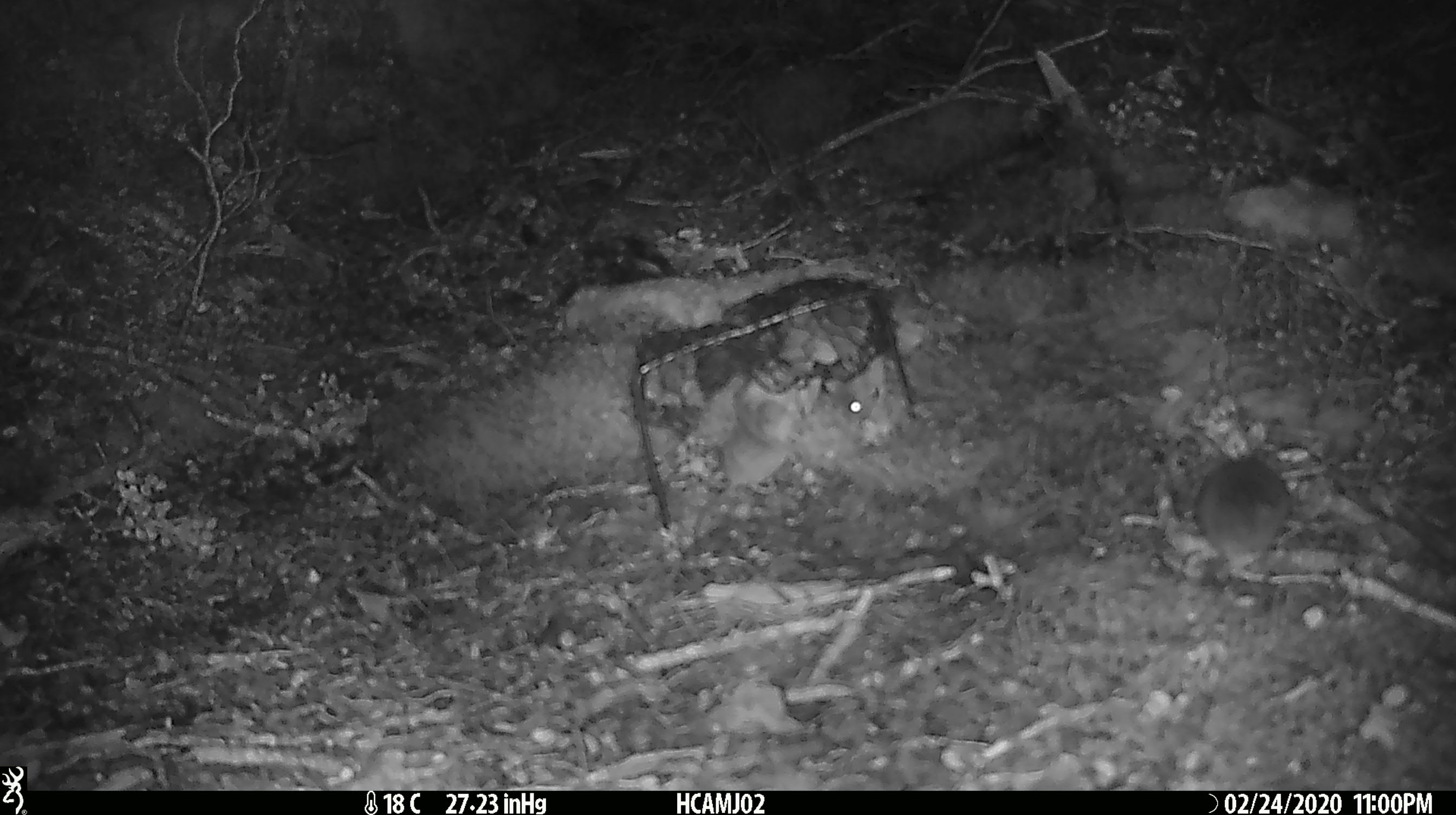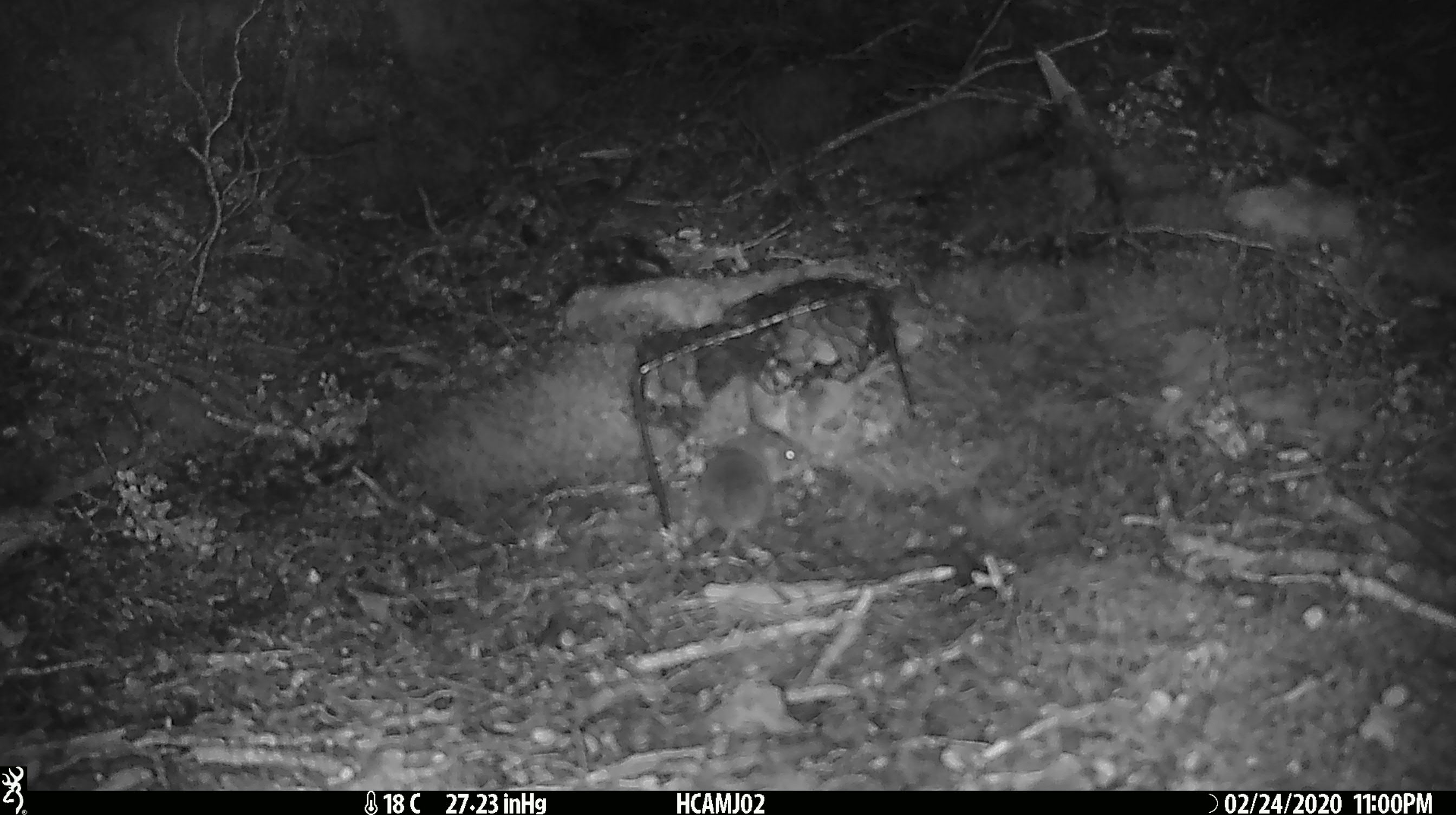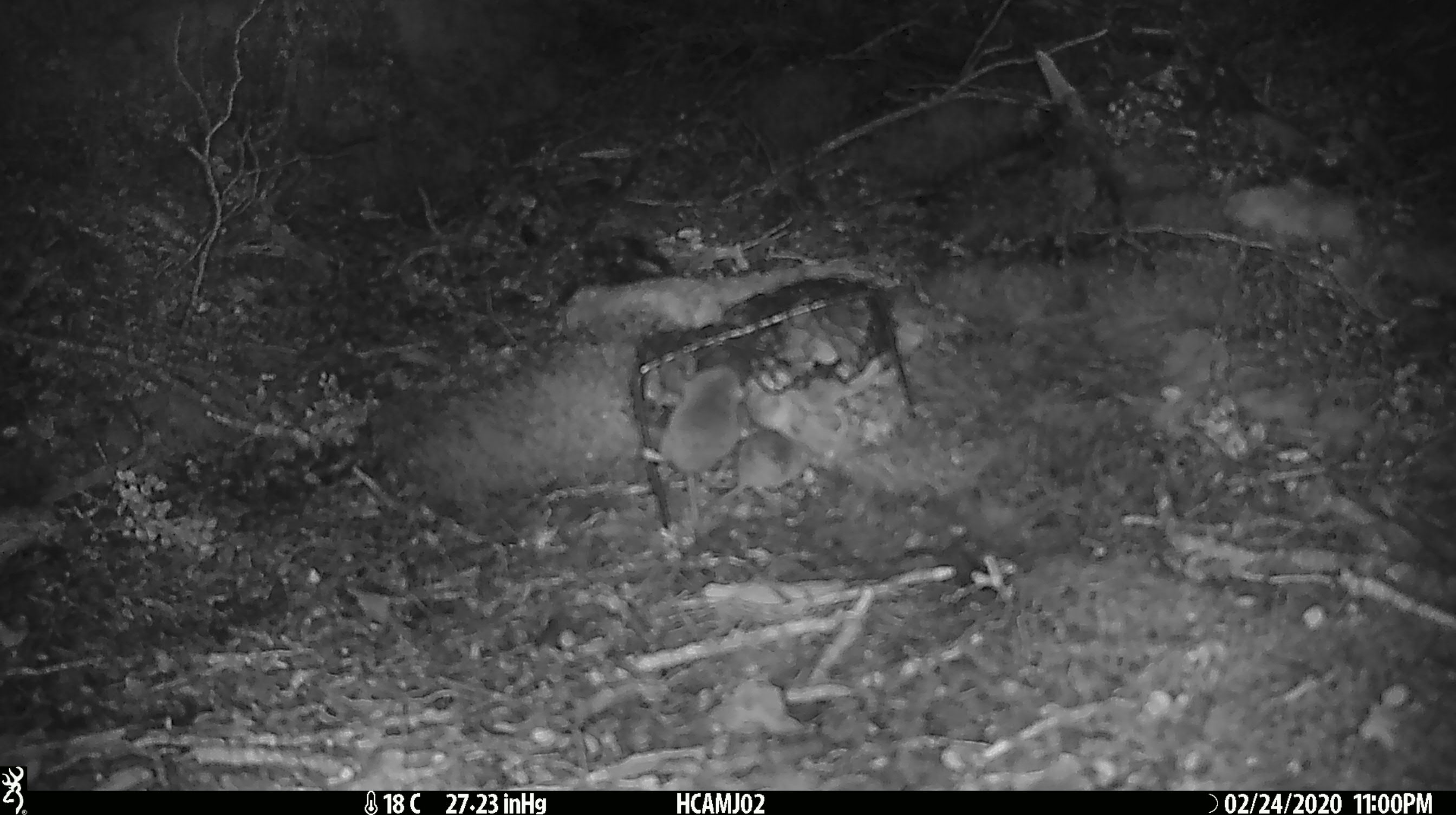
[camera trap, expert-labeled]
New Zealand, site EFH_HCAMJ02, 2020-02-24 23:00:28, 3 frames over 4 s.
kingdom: Animalia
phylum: Chordata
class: Mammalia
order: Rodentia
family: Muridae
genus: Mus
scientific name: Mus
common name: mouse